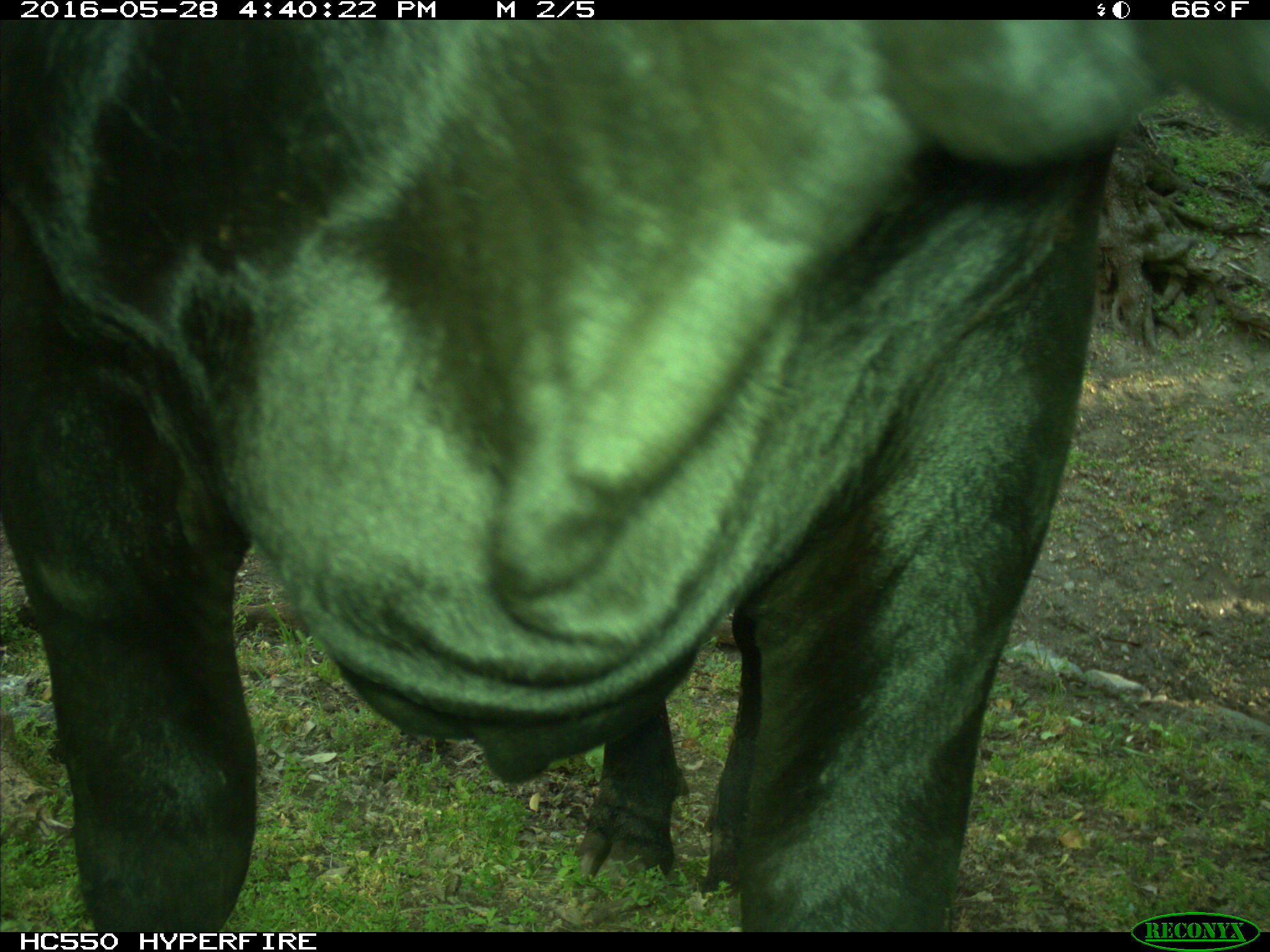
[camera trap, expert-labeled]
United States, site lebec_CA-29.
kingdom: Animalia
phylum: Chordata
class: Mammalia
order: Artiodactyla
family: Bovidae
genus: Bos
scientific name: Bos taurus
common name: domestic cow